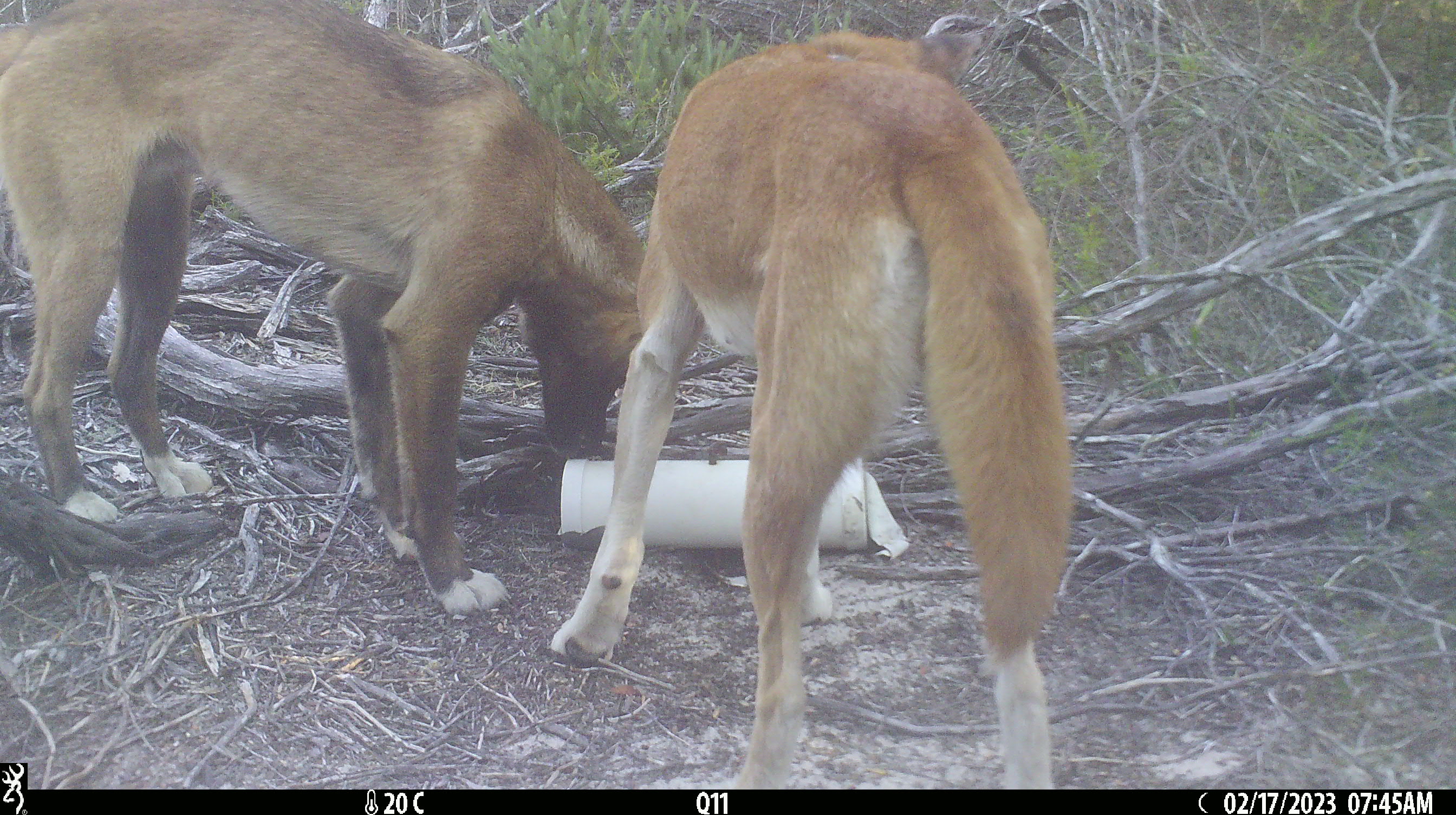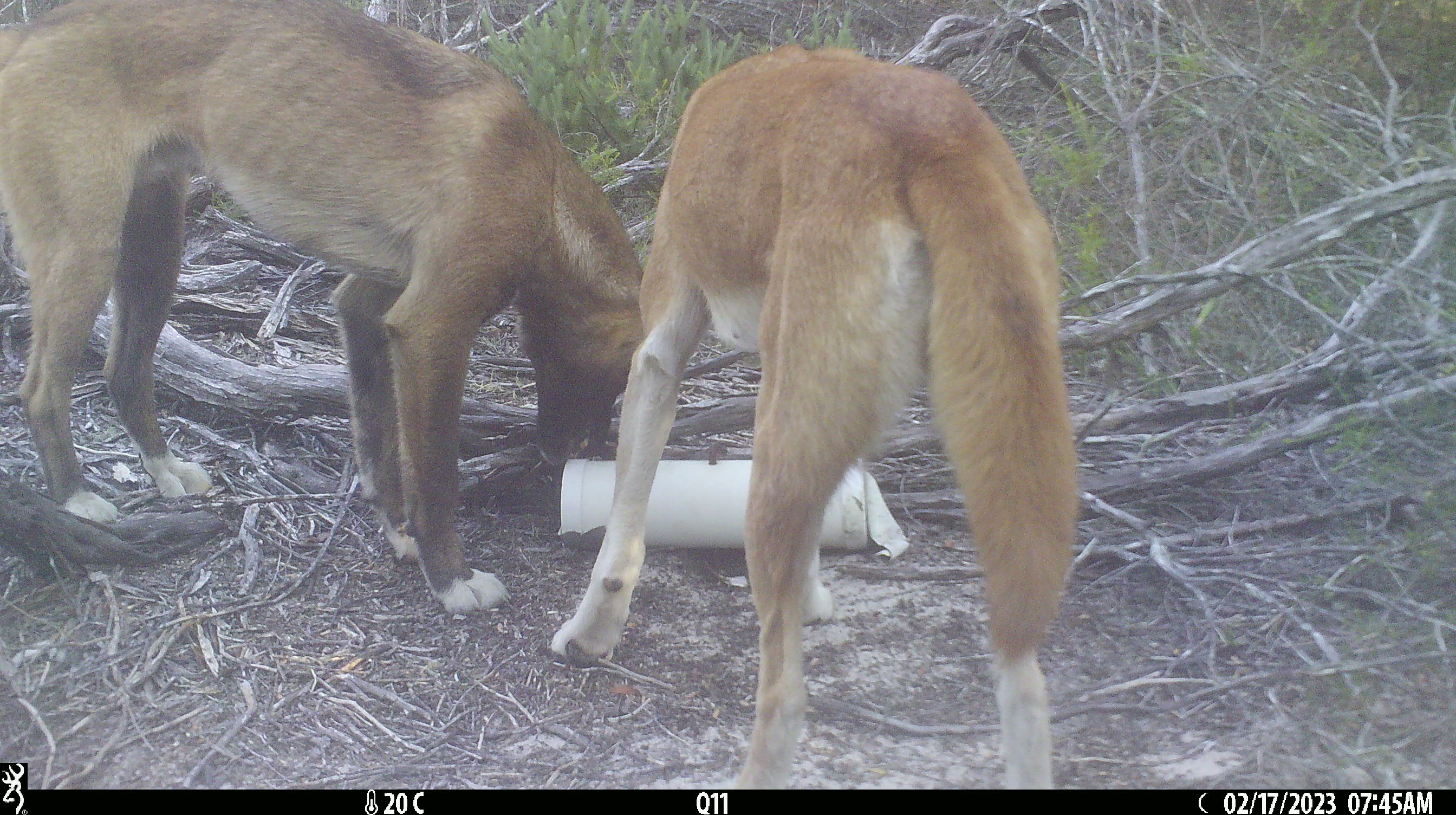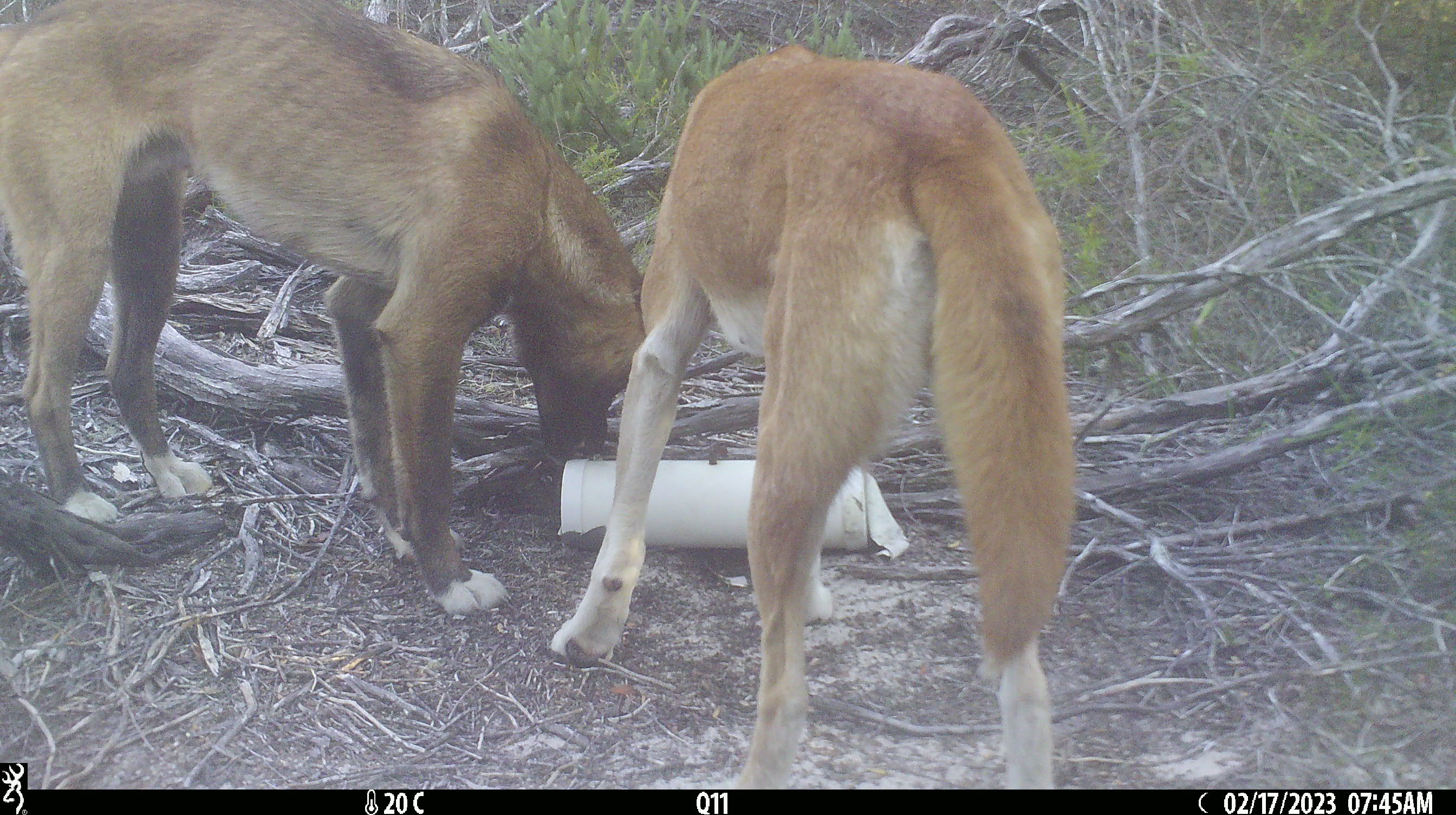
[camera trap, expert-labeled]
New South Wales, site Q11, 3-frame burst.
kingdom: Animalia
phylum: Chordata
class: Mammalia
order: Carnivora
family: Canidae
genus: Canis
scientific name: Canis familiaris dingo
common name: dingo